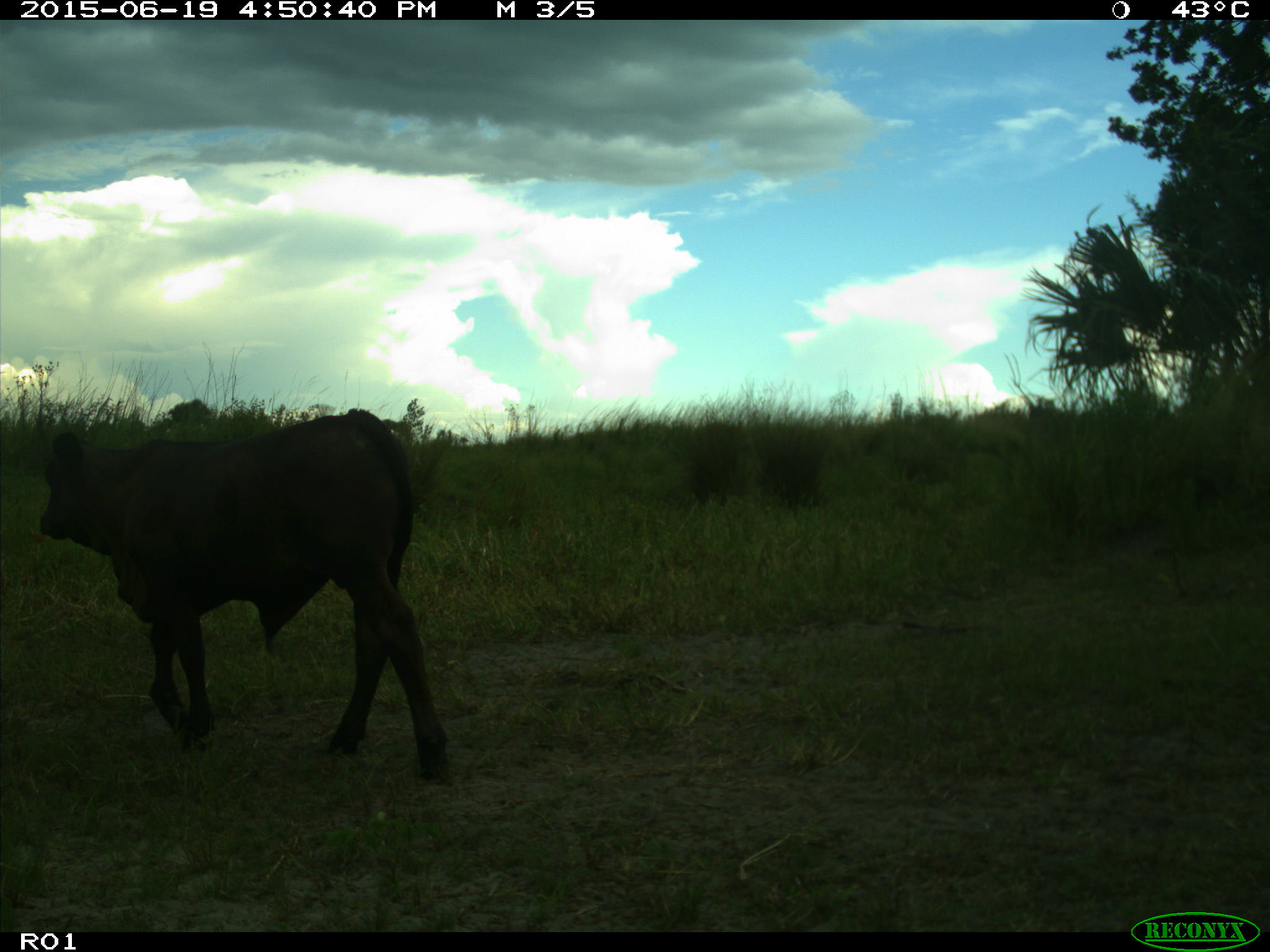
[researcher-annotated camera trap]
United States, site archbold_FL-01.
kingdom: Animalia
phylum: Chordata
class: Mammalia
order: Artiodactyla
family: Bovidae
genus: Bos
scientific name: Bos taurus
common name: domestic cow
Bos taurus (domestic cow).